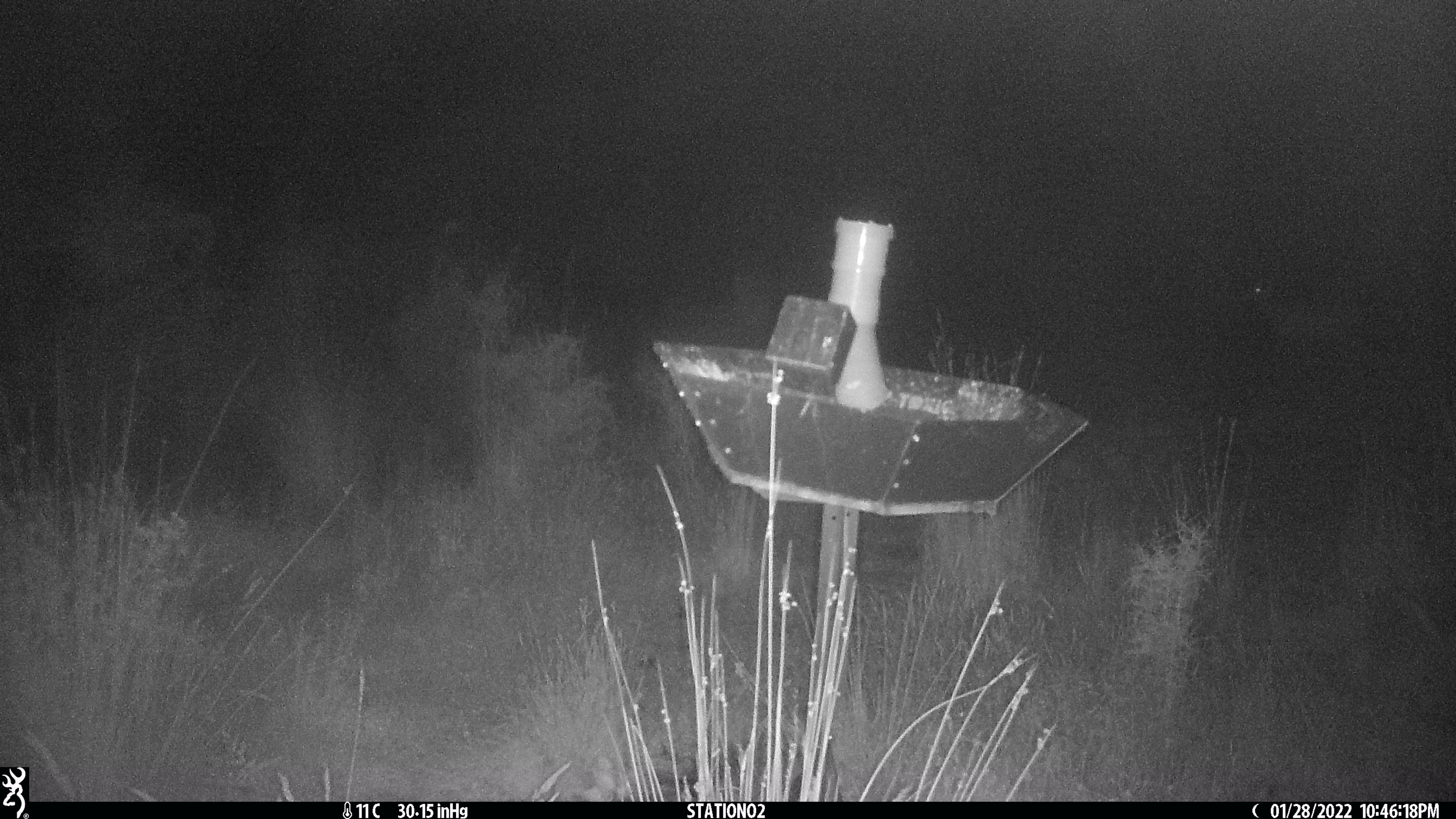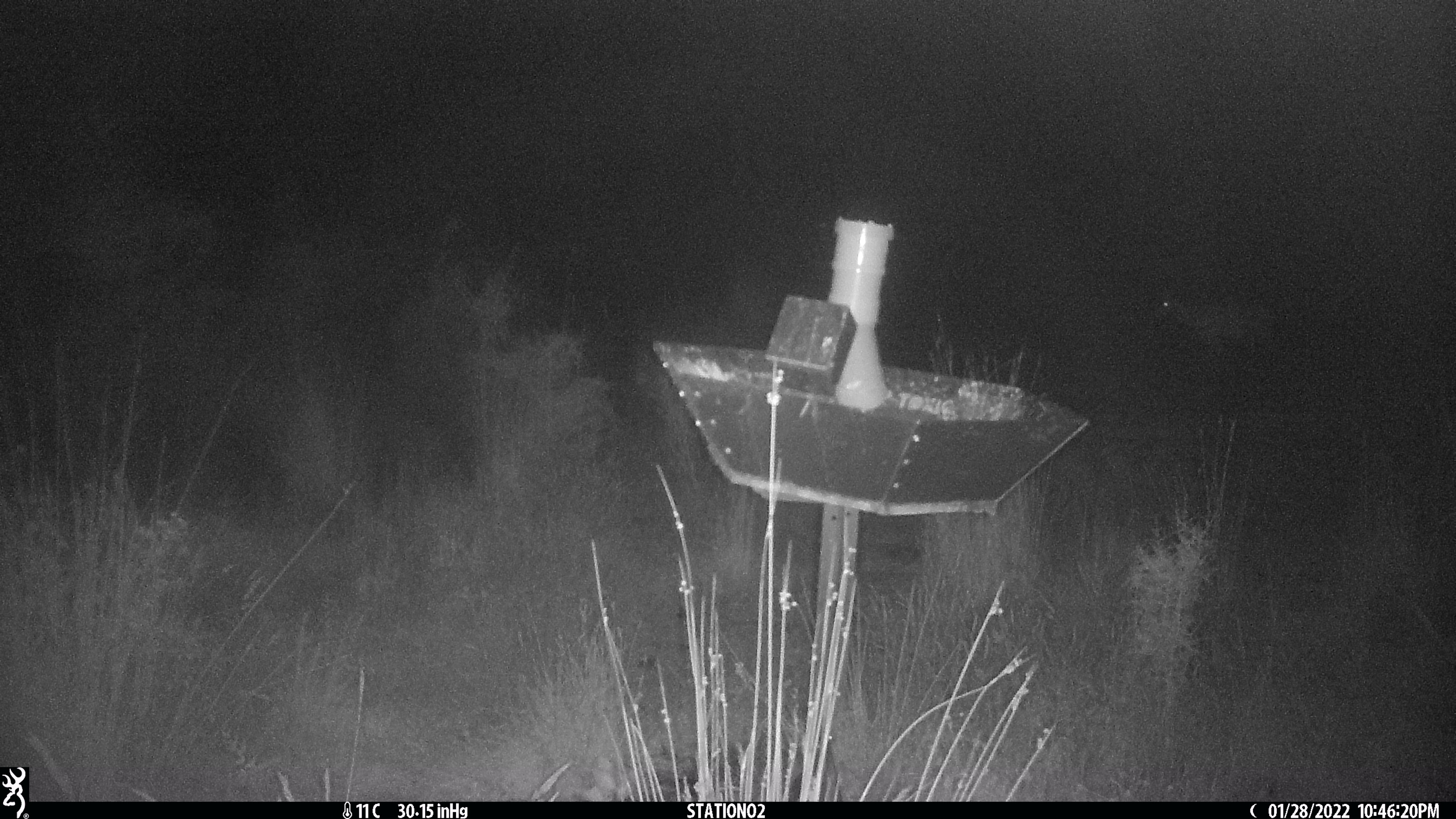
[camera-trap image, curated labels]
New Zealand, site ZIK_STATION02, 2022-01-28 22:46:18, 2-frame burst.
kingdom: Animalia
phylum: Chordata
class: Mammalia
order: Artiodactyla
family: Cervidae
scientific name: Cervidae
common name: deer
Deer (Cervidae).